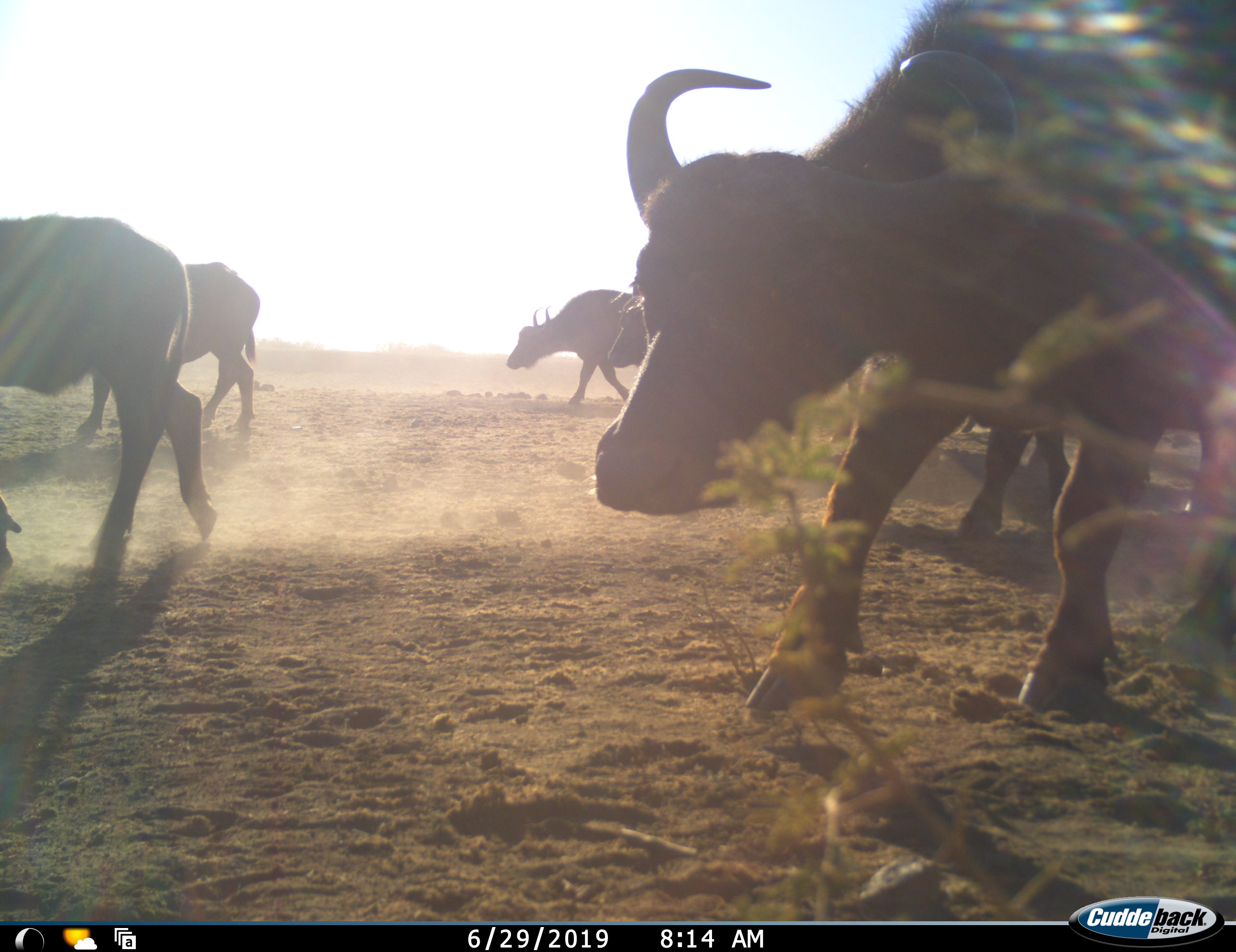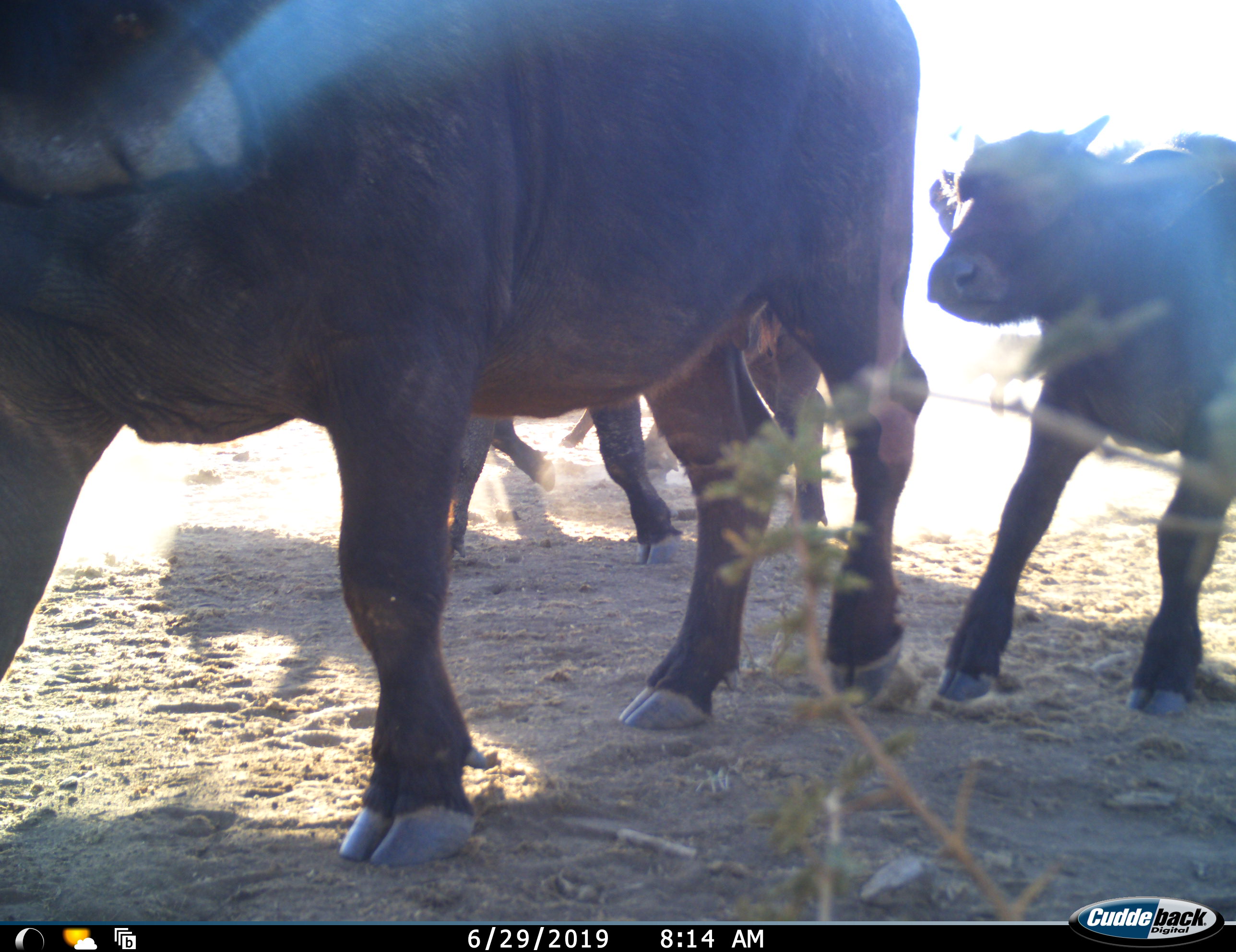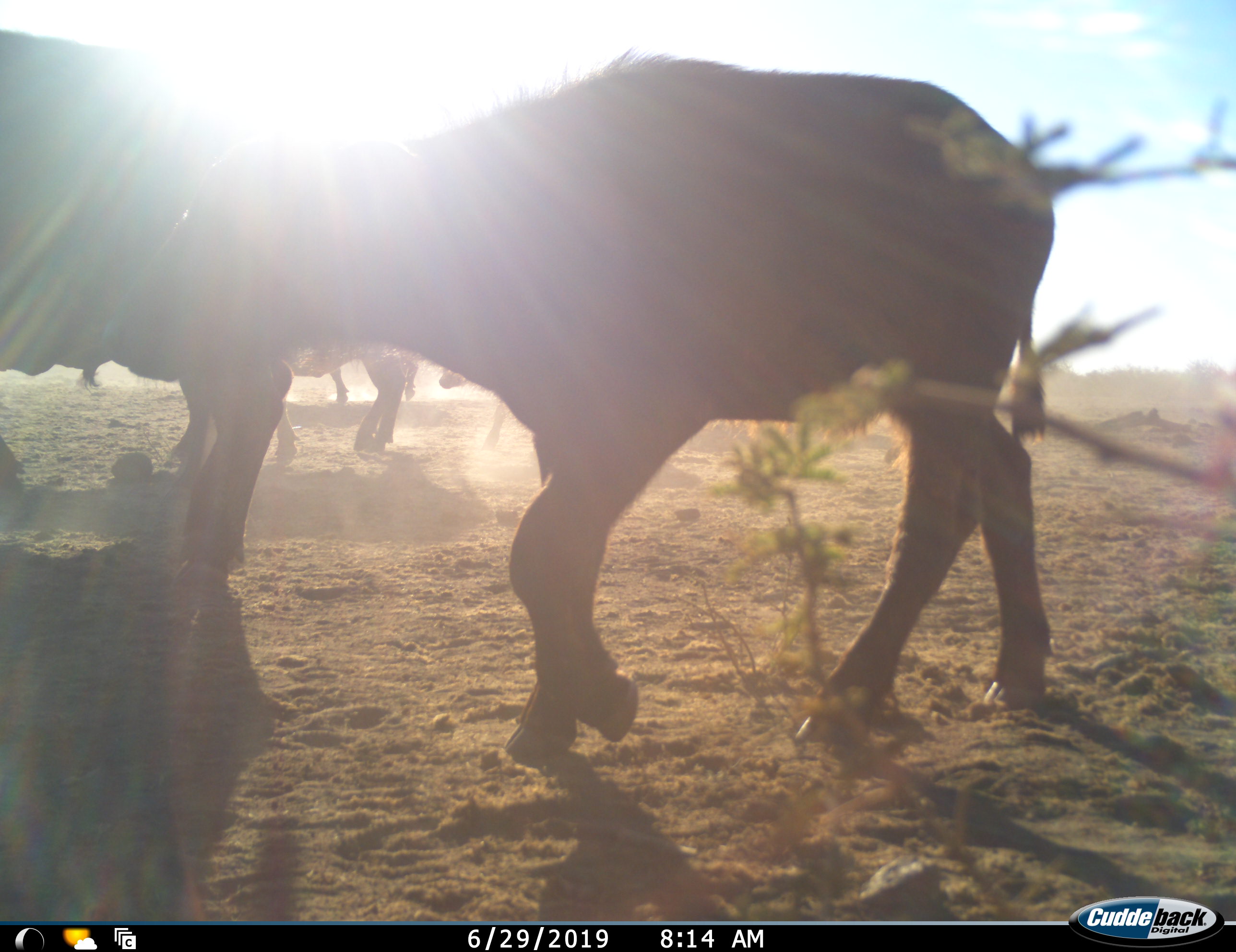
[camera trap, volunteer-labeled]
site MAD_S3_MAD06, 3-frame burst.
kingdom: Animalia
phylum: Chordata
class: Mammalia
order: Artiodactyla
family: Bovidae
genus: Syncerus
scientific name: Syncerus caffer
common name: african buffalo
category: buffalo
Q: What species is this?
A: Buffalo (african buffalo) (Syncerus caffer).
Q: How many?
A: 7.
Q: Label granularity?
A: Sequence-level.